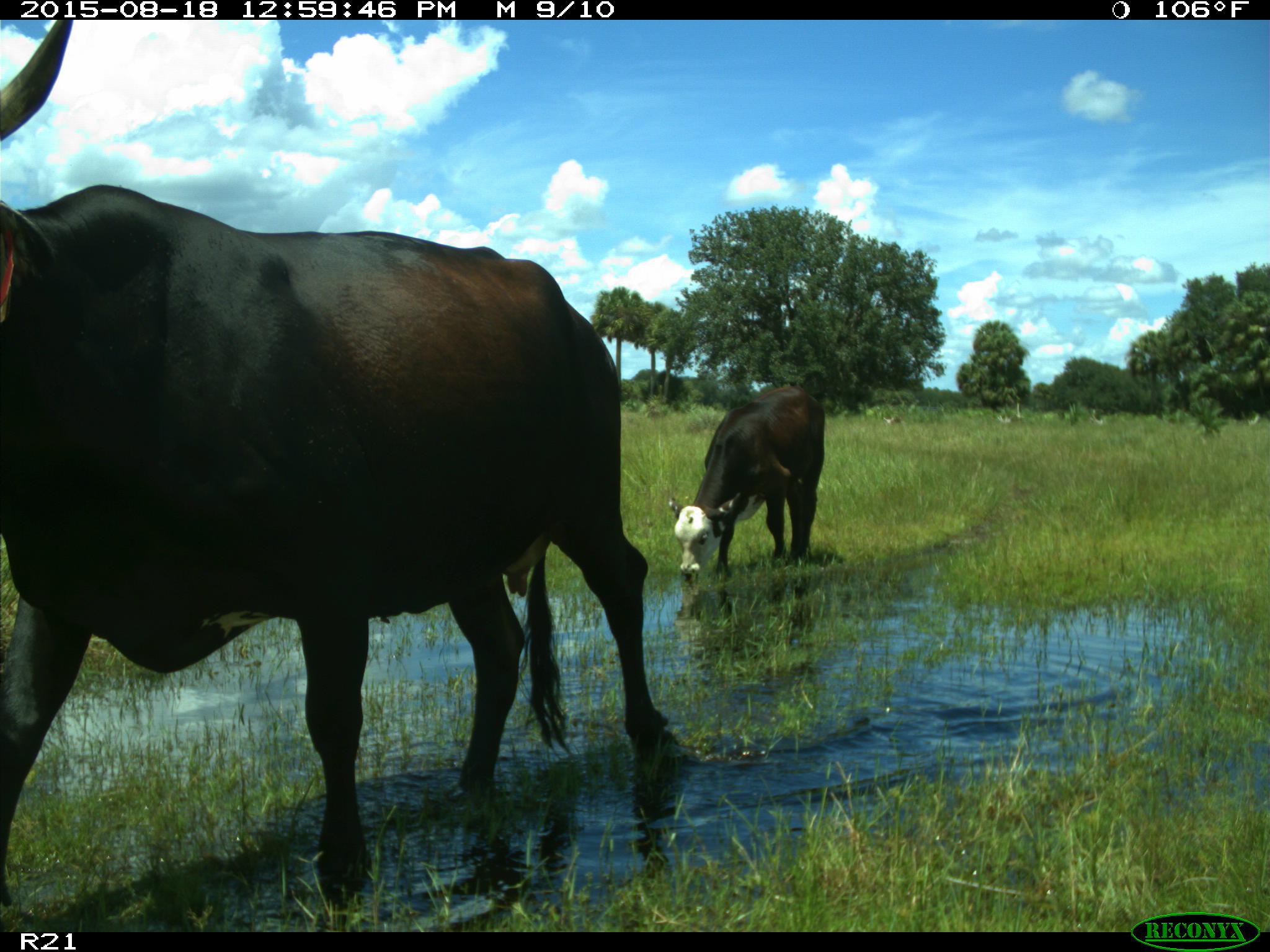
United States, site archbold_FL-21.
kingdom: Animalia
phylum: Chordata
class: Mammalia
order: Artiodactyla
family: Bovidae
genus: Bos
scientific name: Bos taurus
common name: domestic cow